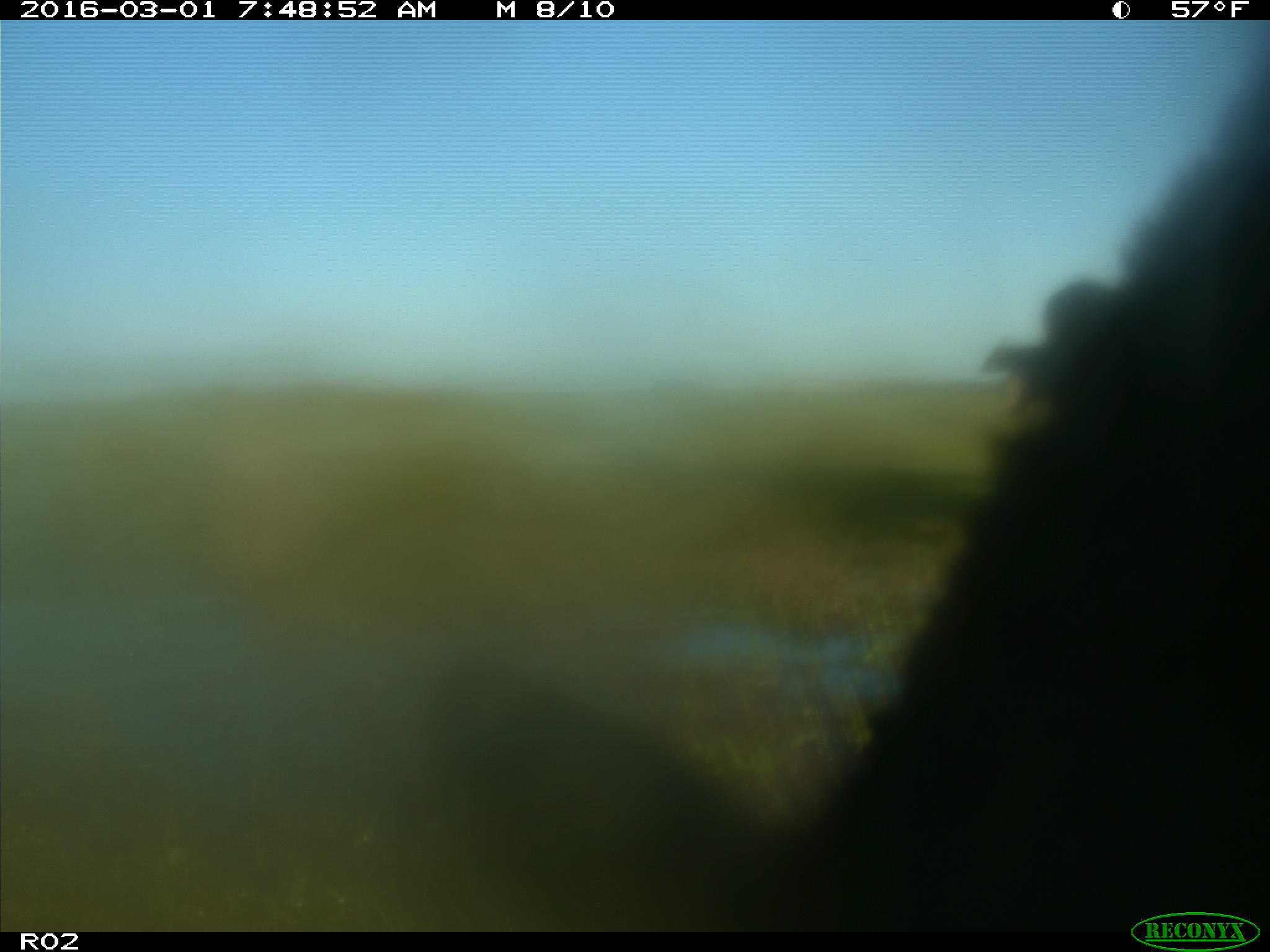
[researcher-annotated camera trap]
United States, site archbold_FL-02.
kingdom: Animalia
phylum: Chordata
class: Mammalia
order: Artiodactyla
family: Bovidae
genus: Bos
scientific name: Bos taurus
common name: domestic cow